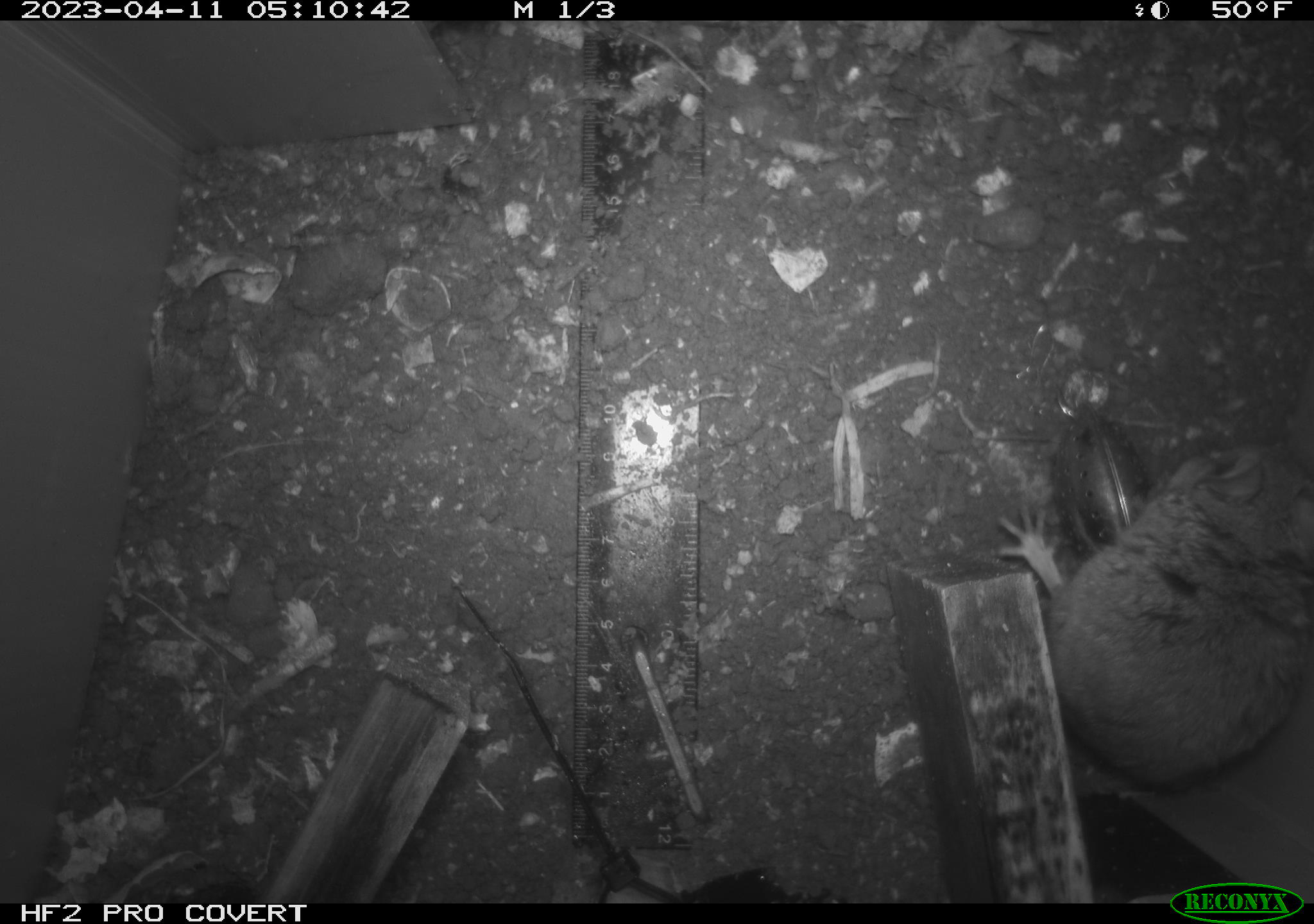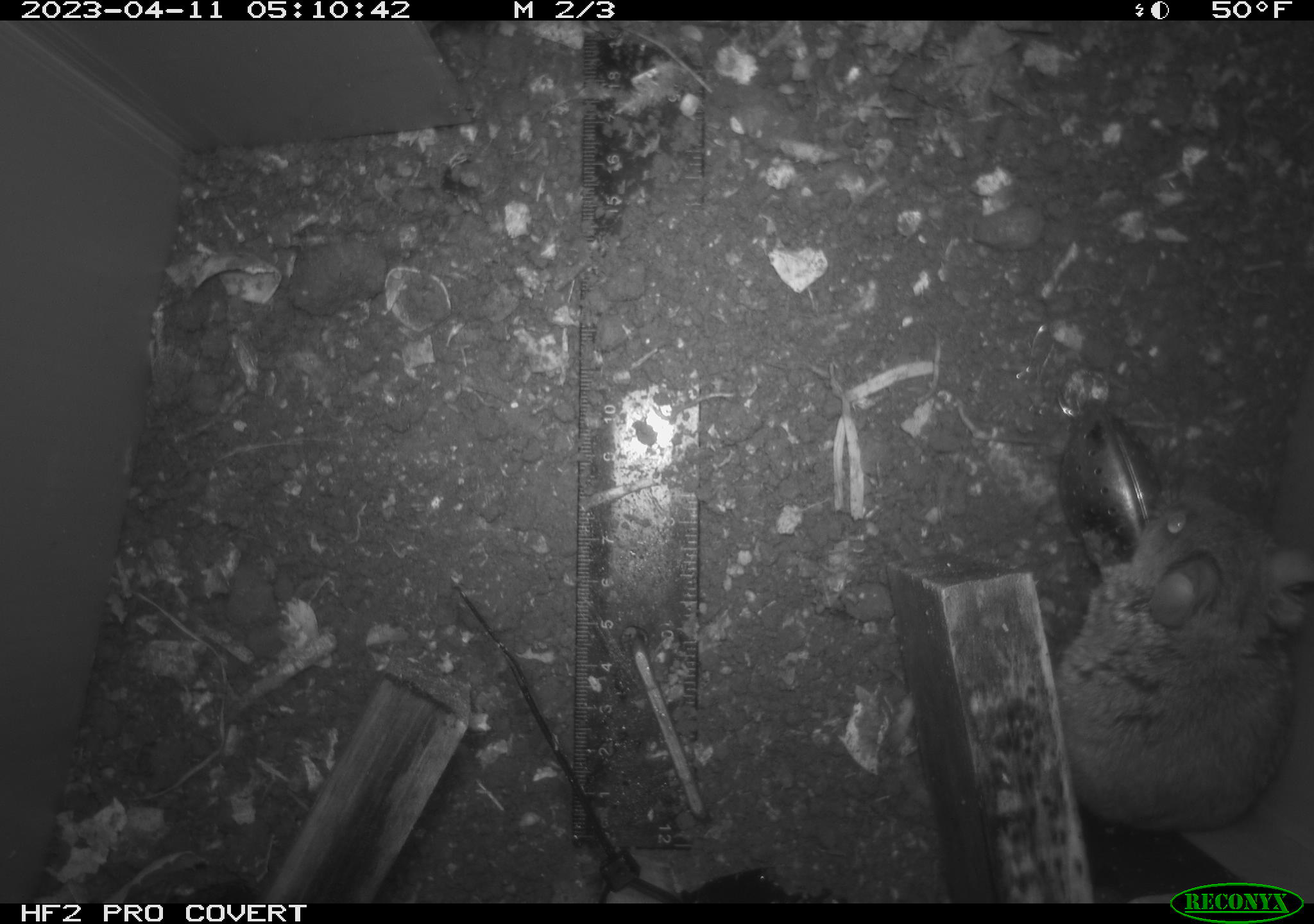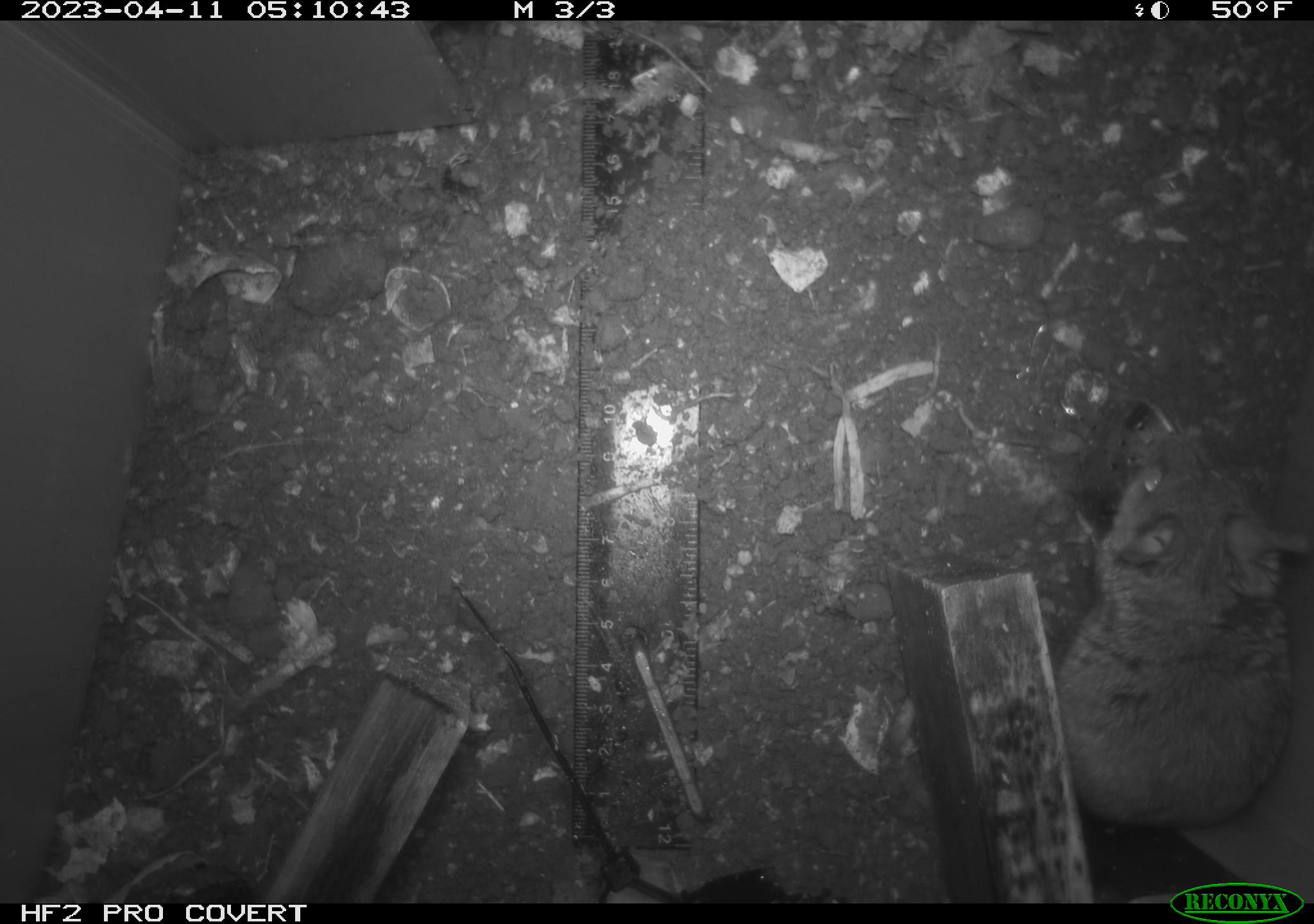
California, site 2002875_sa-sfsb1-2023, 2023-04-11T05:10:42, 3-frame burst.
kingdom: Animalia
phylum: Chordata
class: Mammalia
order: Rodentia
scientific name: Rodentia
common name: mouse species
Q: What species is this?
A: Mouse species (Rodentia).